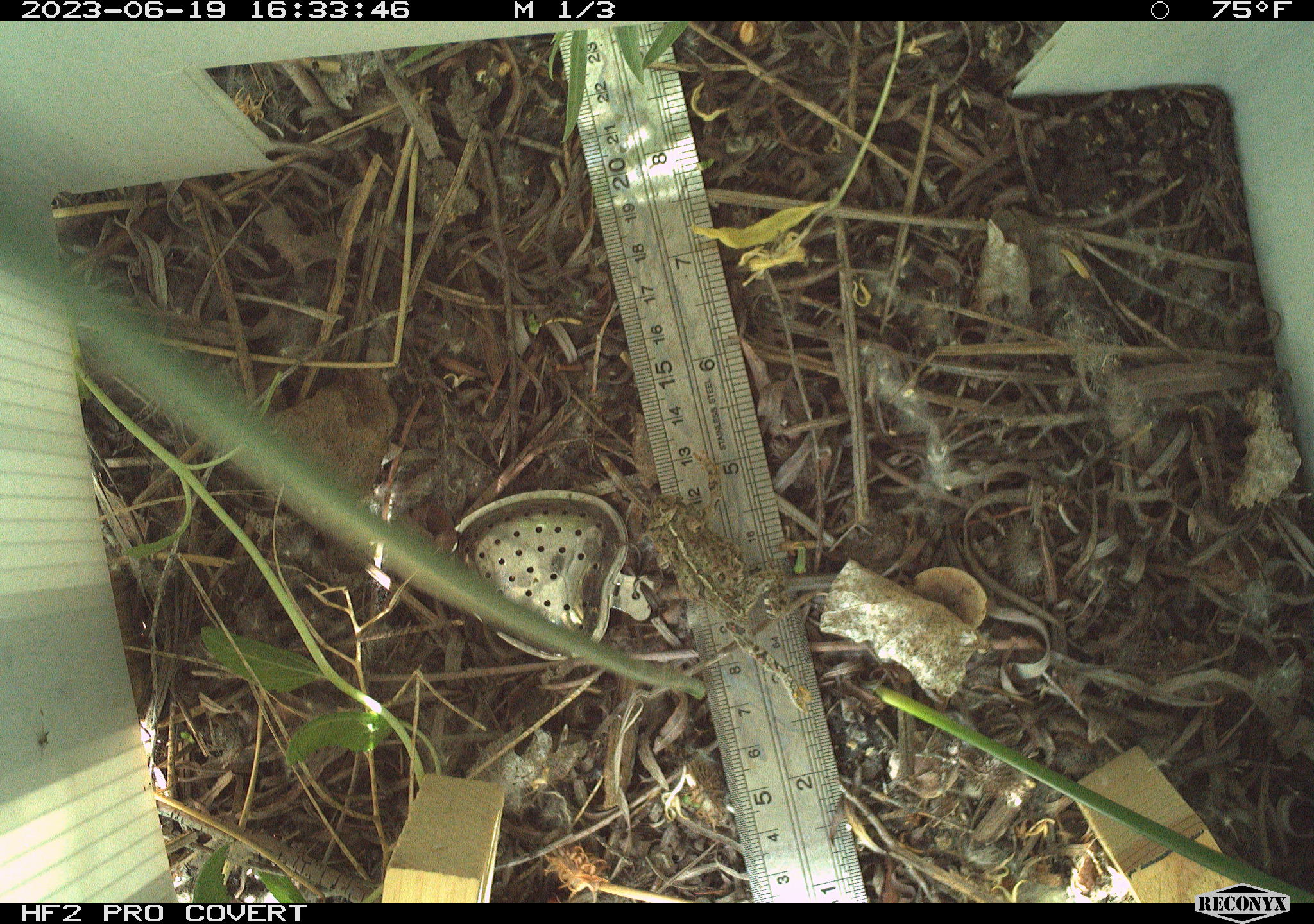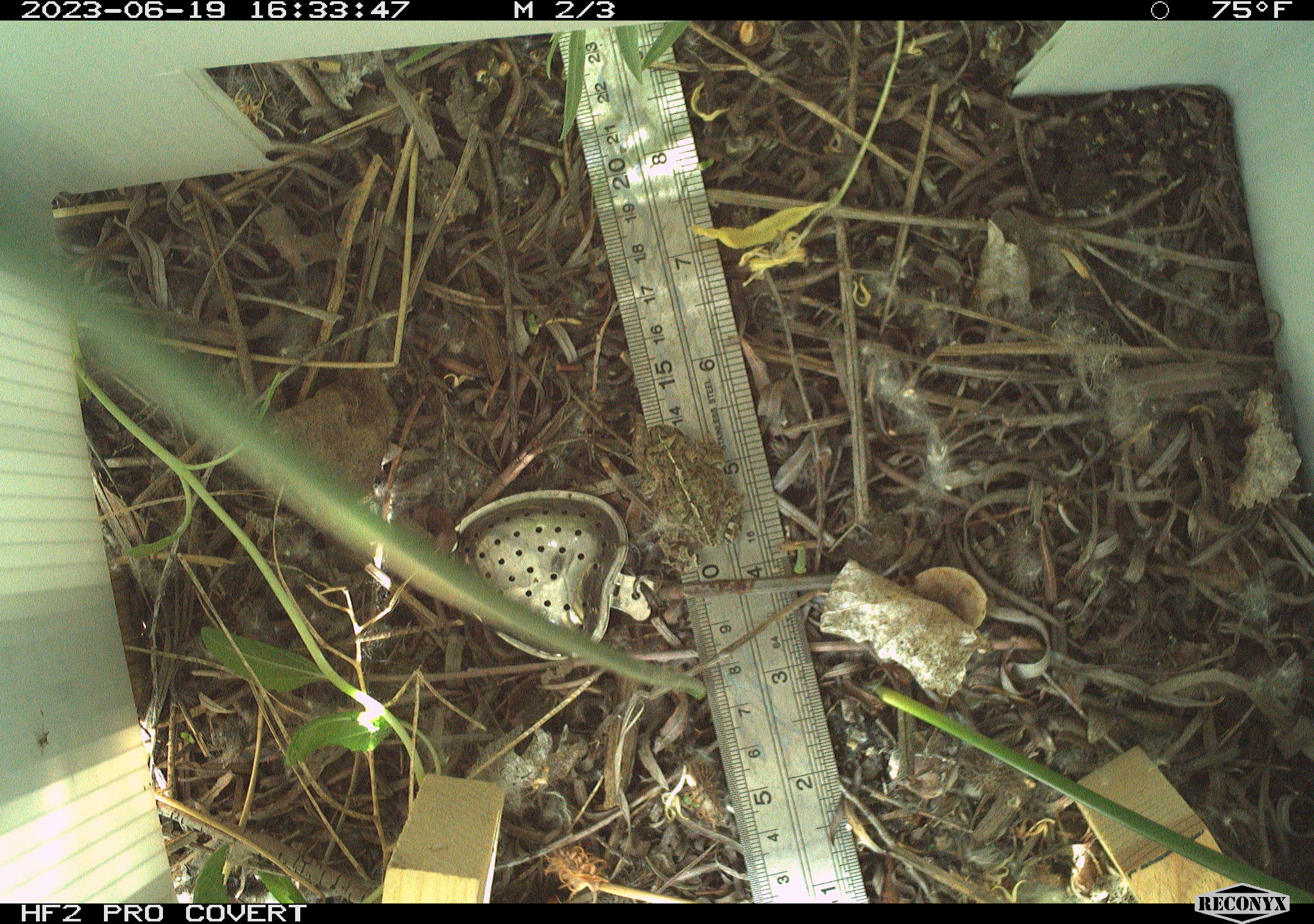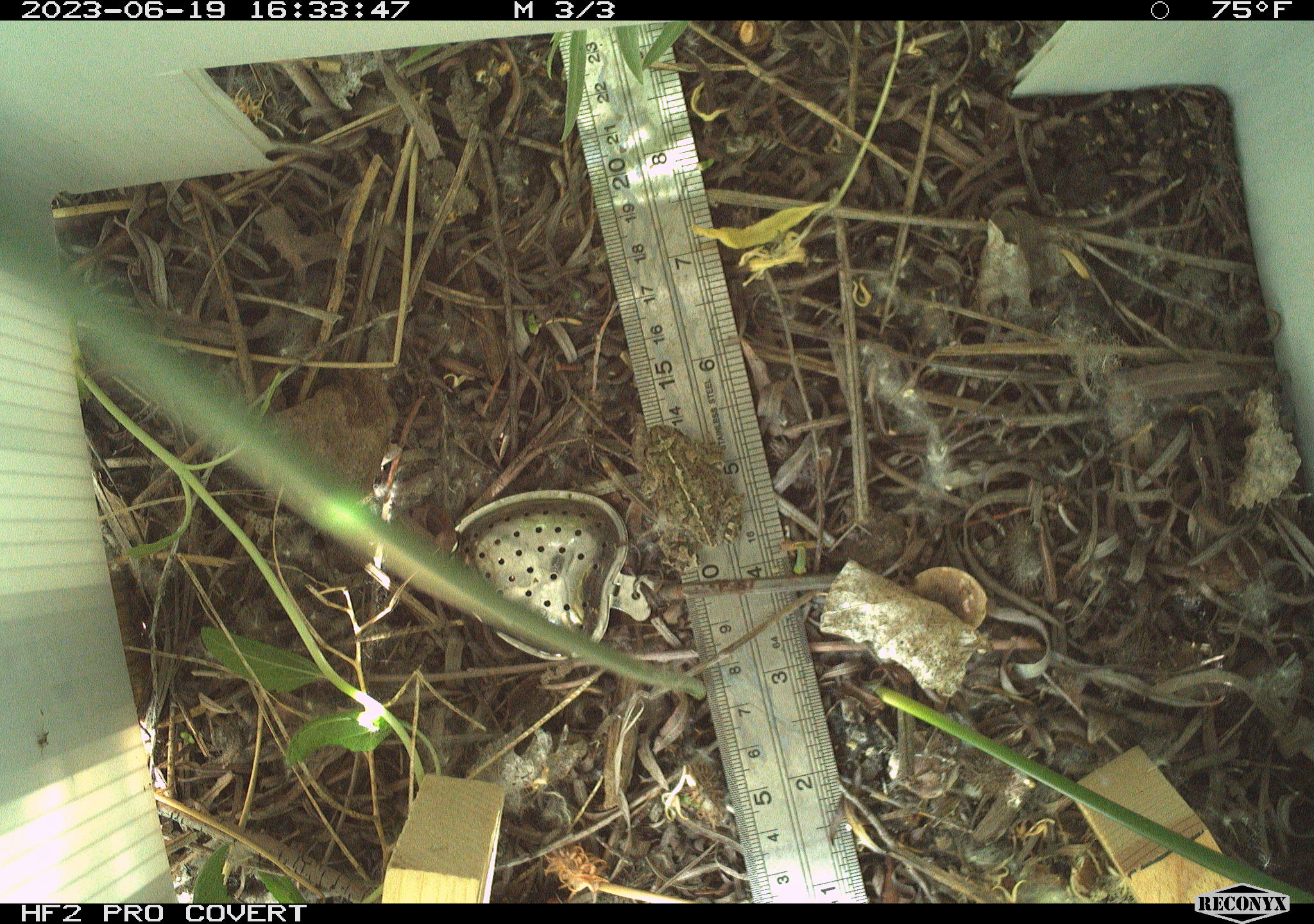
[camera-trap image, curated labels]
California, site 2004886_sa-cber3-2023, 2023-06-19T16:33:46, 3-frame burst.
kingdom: Animalia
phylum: Chordata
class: Amphibia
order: Anura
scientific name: Anura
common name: frogs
Frogs (Anura).